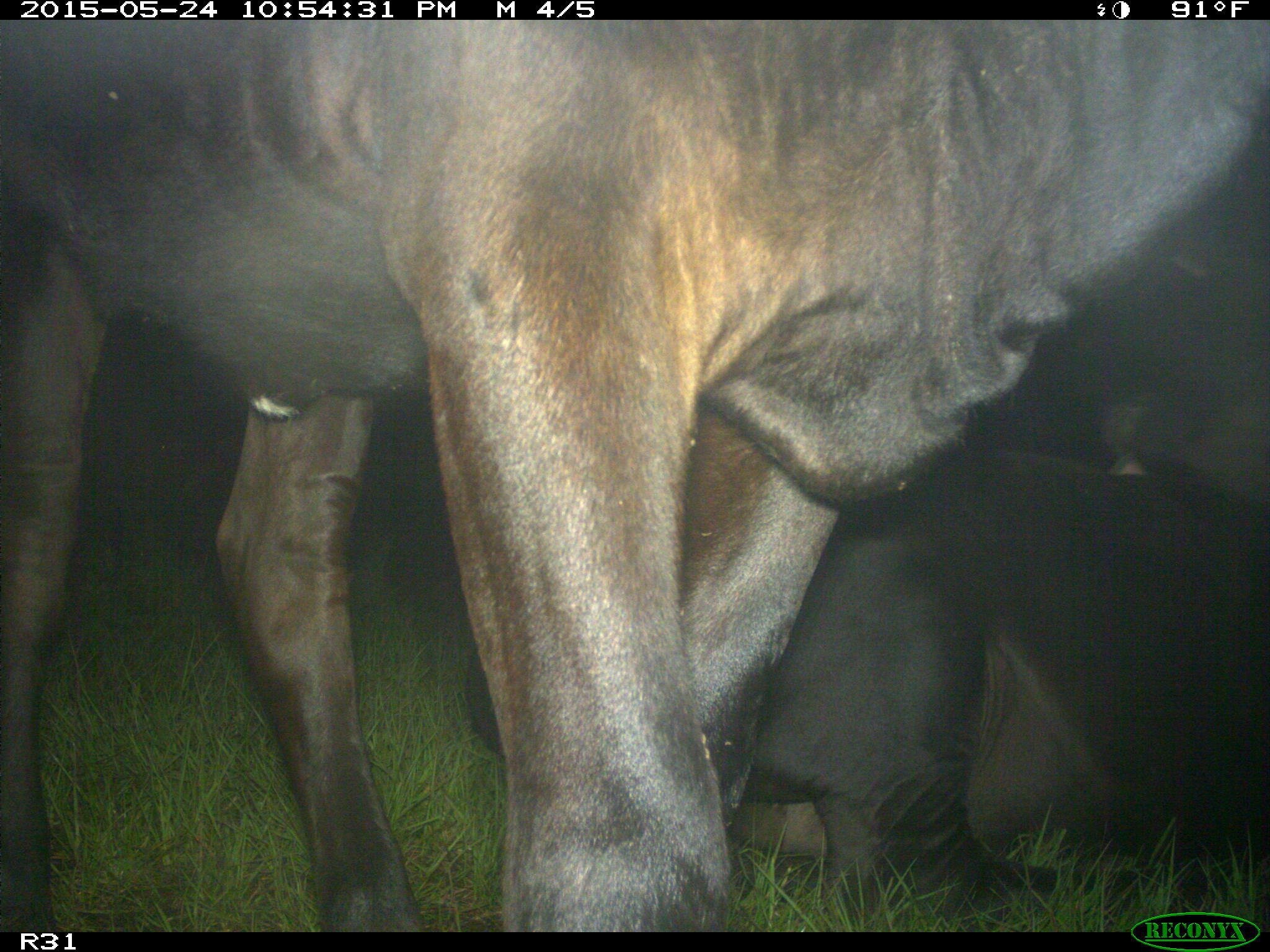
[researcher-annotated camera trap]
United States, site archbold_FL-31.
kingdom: Animalia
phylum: Chordata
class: Mammalia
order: Artiodactyla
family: Bovidae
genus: Bos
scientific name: Bos taurus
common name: domestic cow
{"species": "Bos taurus (domestic cow)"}